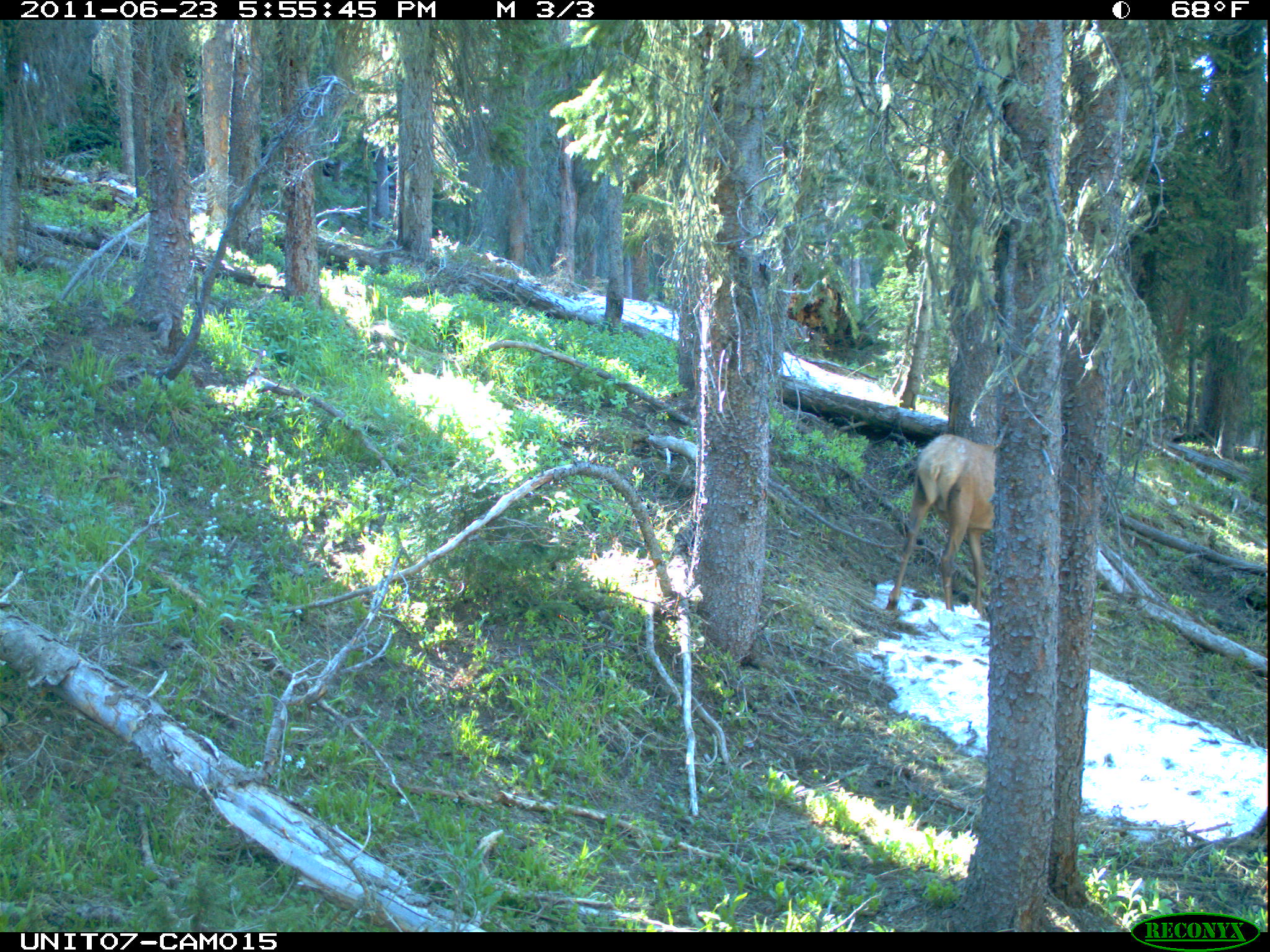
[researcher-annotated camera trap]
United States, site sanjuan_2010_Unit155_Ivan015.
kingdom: Animalia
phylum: Chordata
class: Mammalia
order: Artiodactyla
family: Cervidae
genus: Cervus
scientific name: Cervus elaphus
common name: red deer